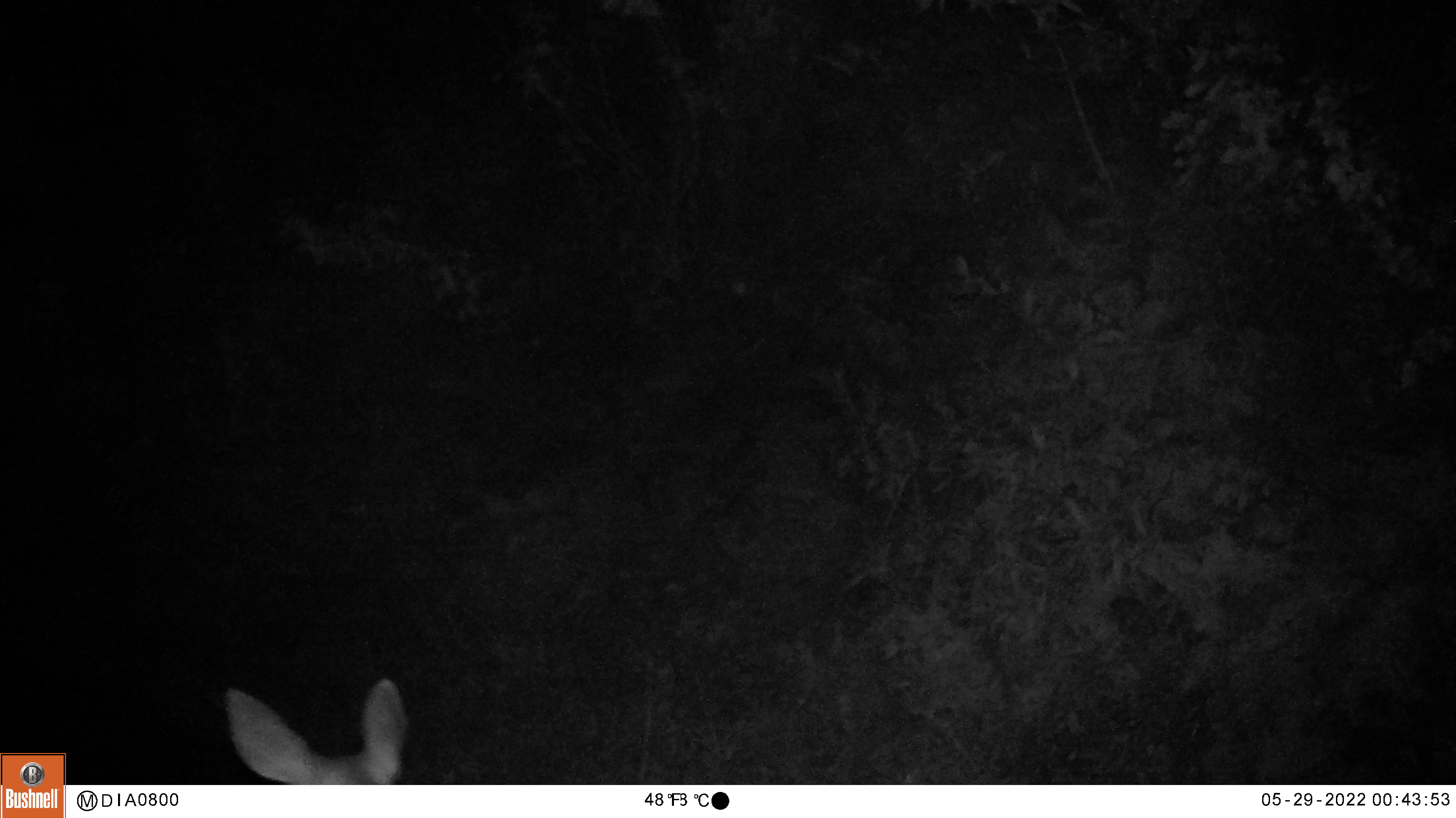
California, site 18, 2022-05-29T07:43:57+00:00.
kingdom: Animalia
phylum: Chordata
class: Mammalia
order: Artiodactyla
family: Cervidae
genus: Odocoileus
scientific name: Odocoileus hemionus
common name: mule deer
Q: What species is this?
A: Mule deer (Odocoileus hemionus).